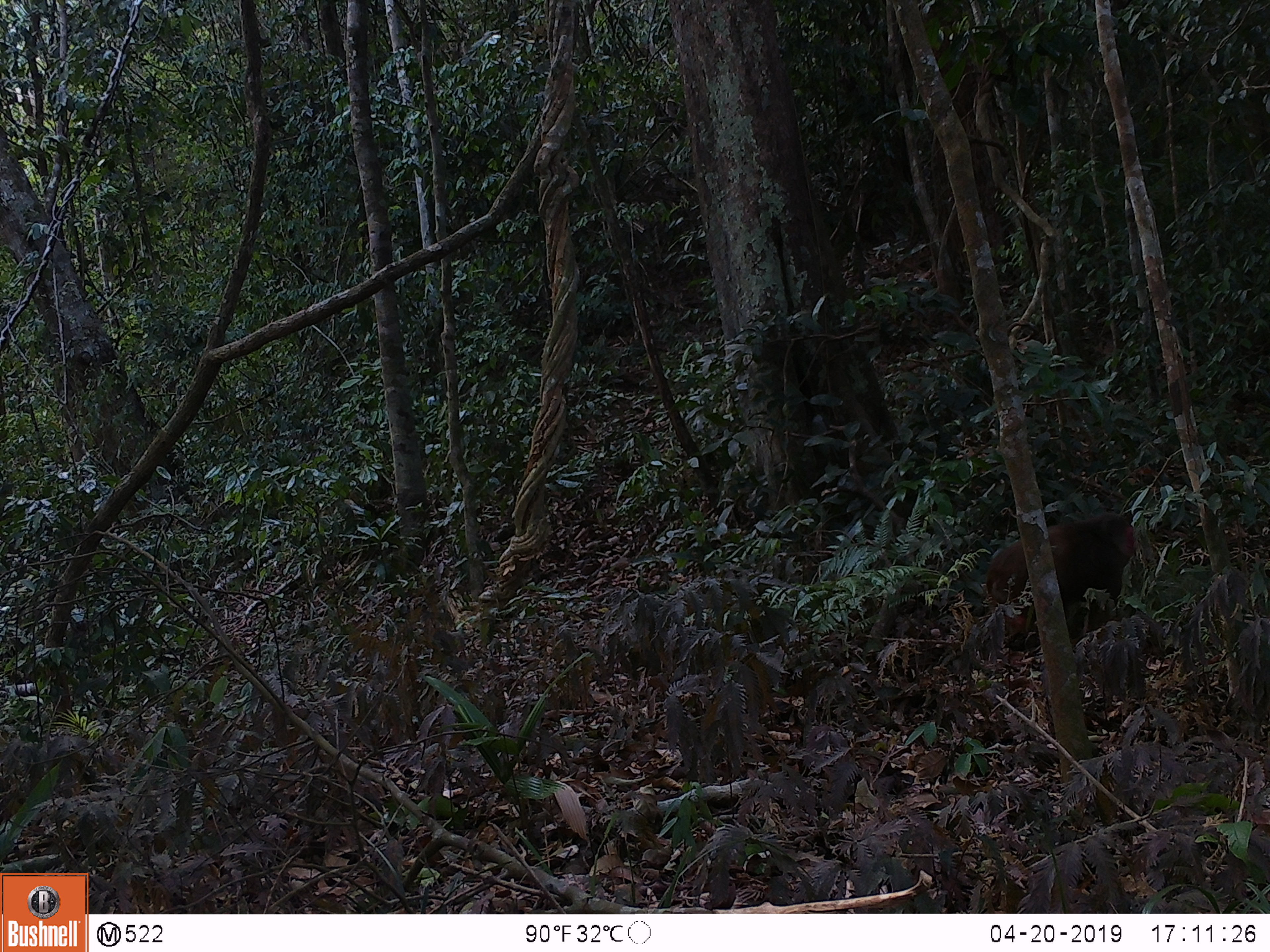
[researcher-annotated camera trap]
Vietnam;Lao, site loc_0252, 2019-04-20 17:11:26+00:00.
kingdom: Animalia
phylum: Chordata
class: Mammalia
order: Primates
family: Cercopithecidae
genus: Macaca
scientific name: Macaca arctoides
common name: stump-tailed macaque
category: stump tailed macaque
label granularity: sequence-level